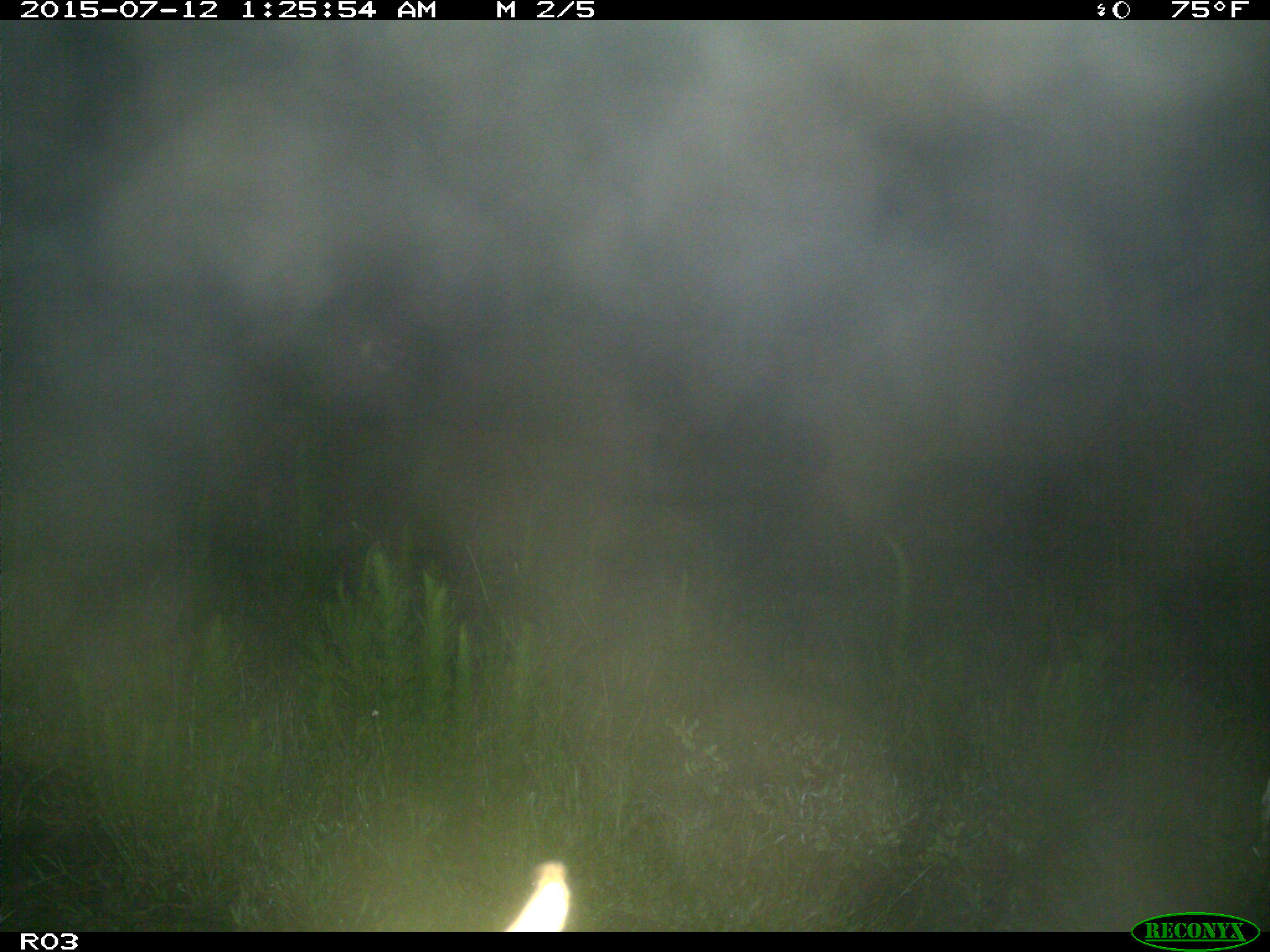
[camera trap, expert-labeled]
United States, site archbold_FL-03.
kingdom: Animalia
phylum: Chordata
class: Mammalia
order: Artiodactyla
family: Bovidae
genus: Bos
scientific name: Bos taurus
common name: domestic cow